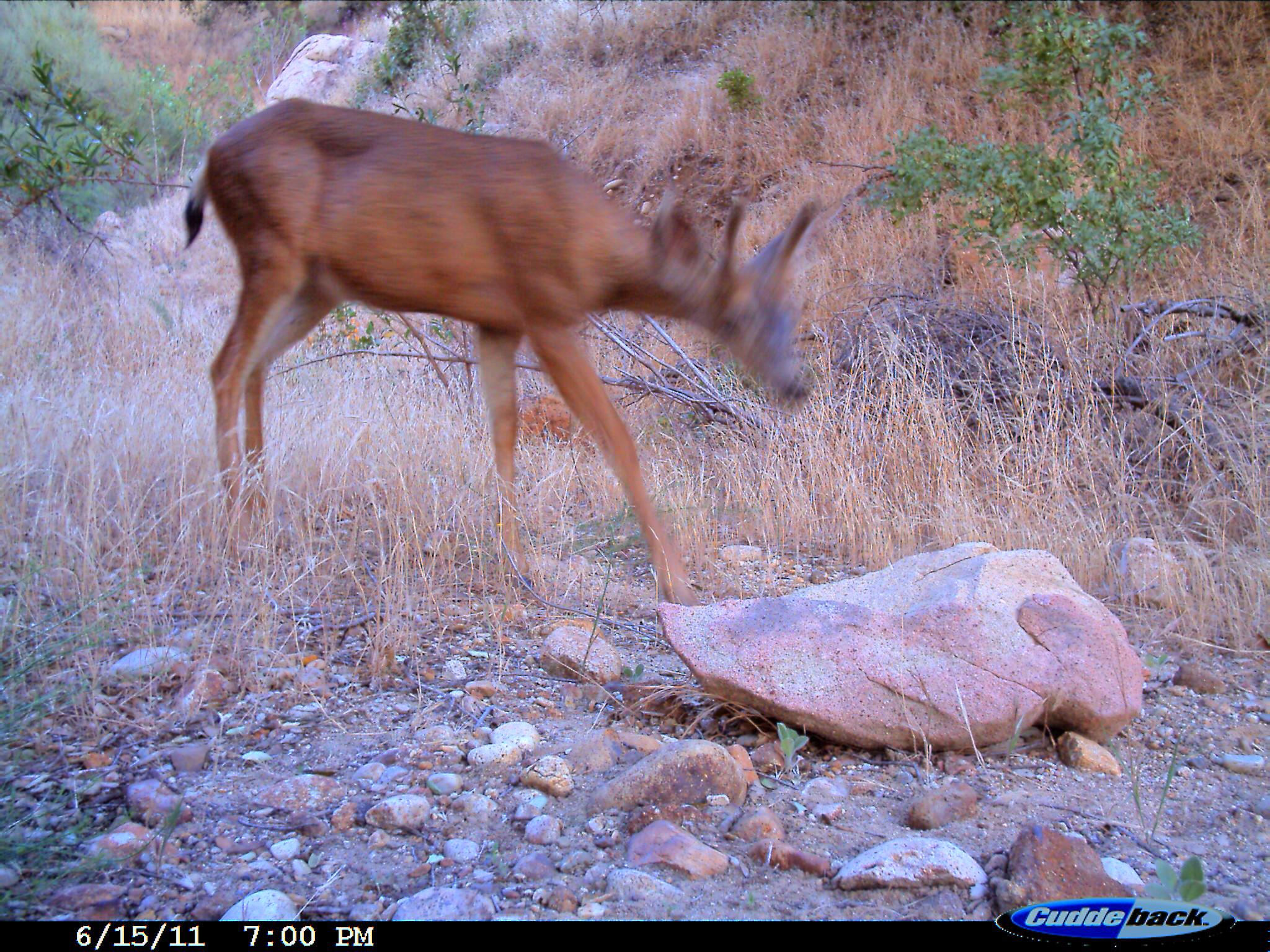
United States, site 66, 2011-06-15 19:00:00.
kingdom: Animalia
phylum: Chordata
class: Mammalia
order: Artiodactyla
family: Cervidae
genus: Odocoileus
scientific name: Odocoileus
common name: deer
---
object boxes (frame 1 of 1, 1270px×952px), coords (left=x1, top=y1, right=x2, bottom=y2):
deer: (left=180, top=95, right=826, bottom=619)